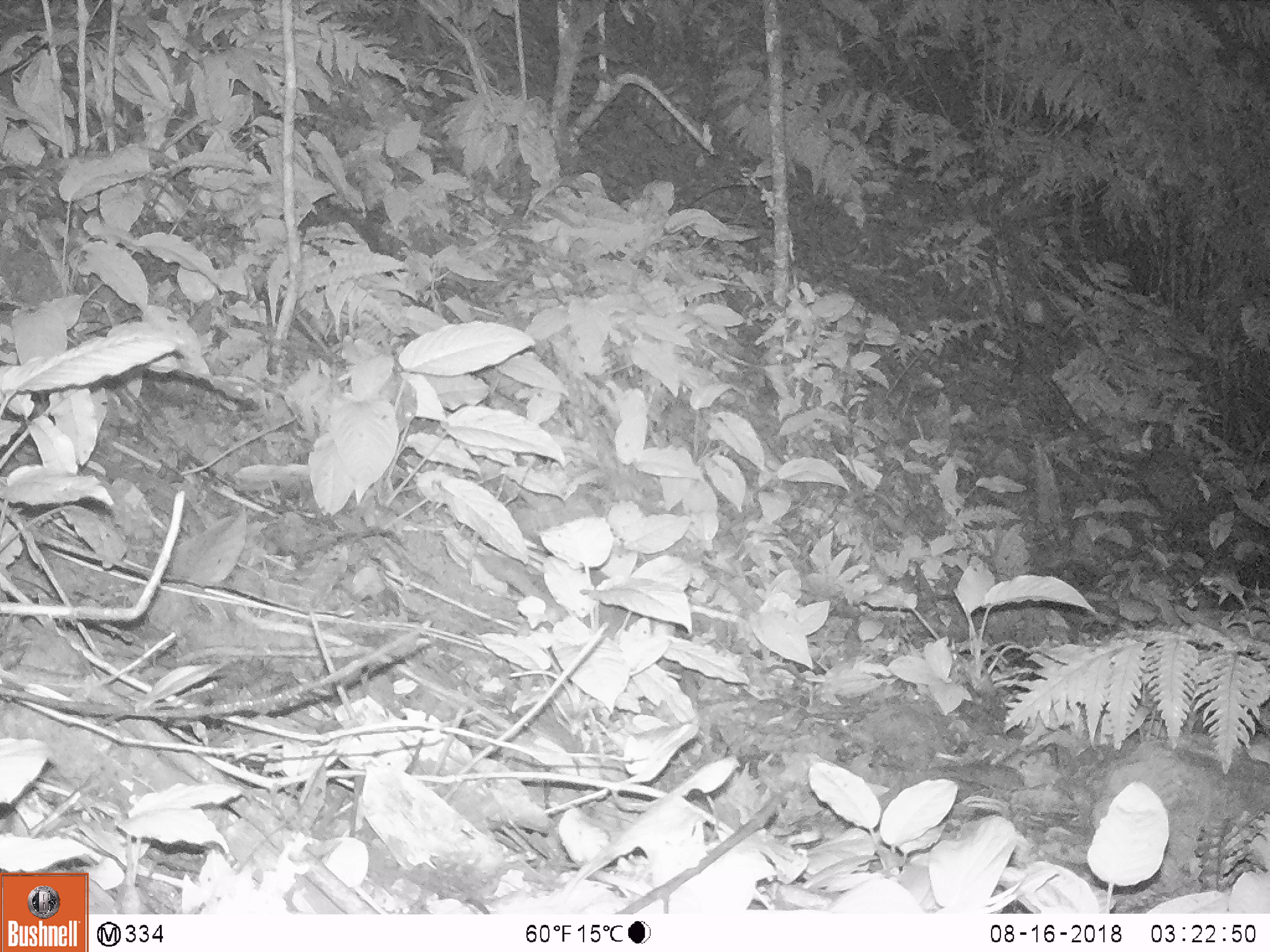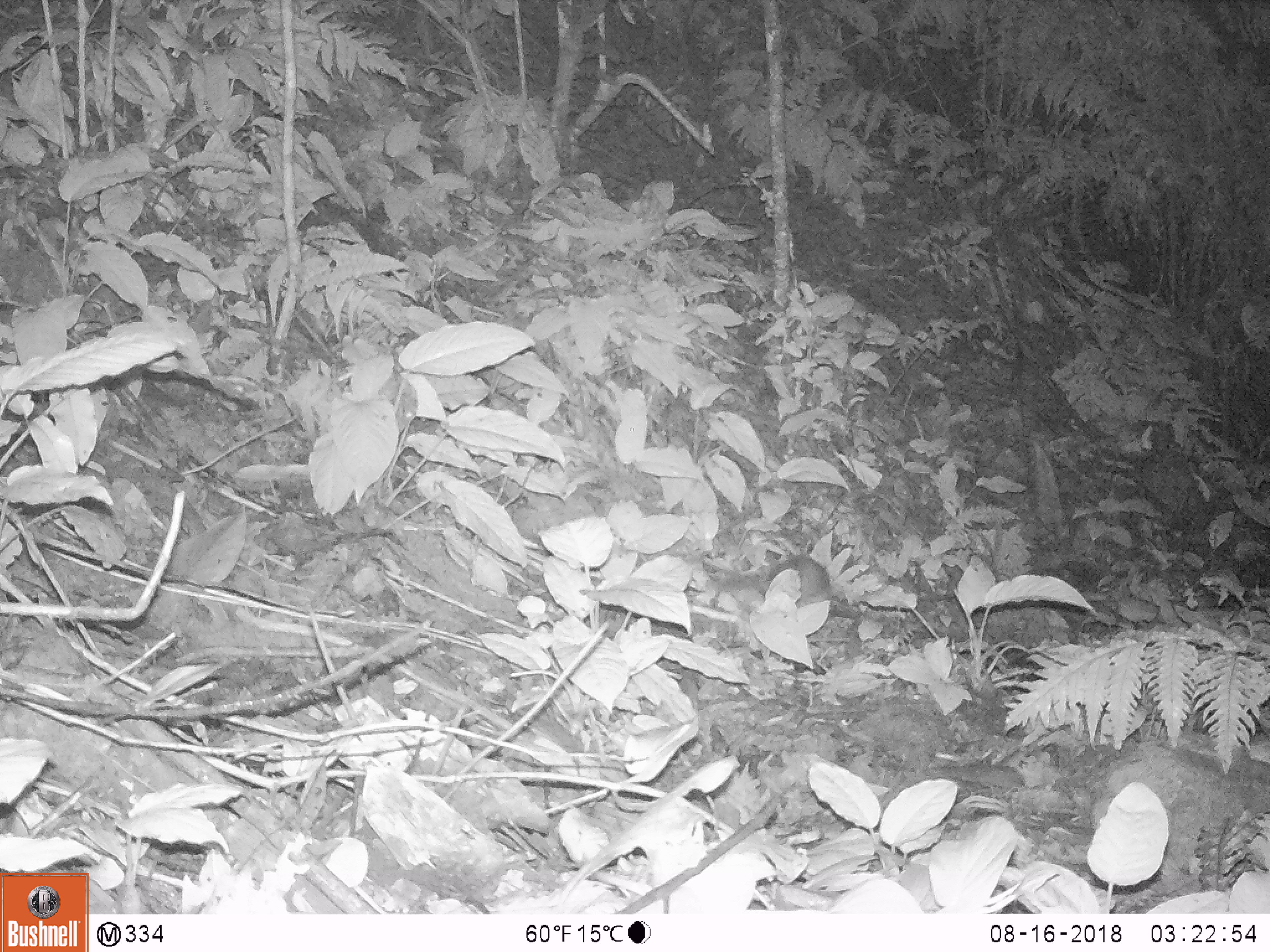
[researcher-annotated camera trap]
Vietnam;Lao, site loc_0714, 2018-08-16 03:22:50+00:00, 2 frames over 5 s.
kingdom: Animalia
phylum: Chordata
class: Mammalia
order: Carnivora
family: Mustelidae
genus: Melogale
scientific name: Melogale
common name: ferret badger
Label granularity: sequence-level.